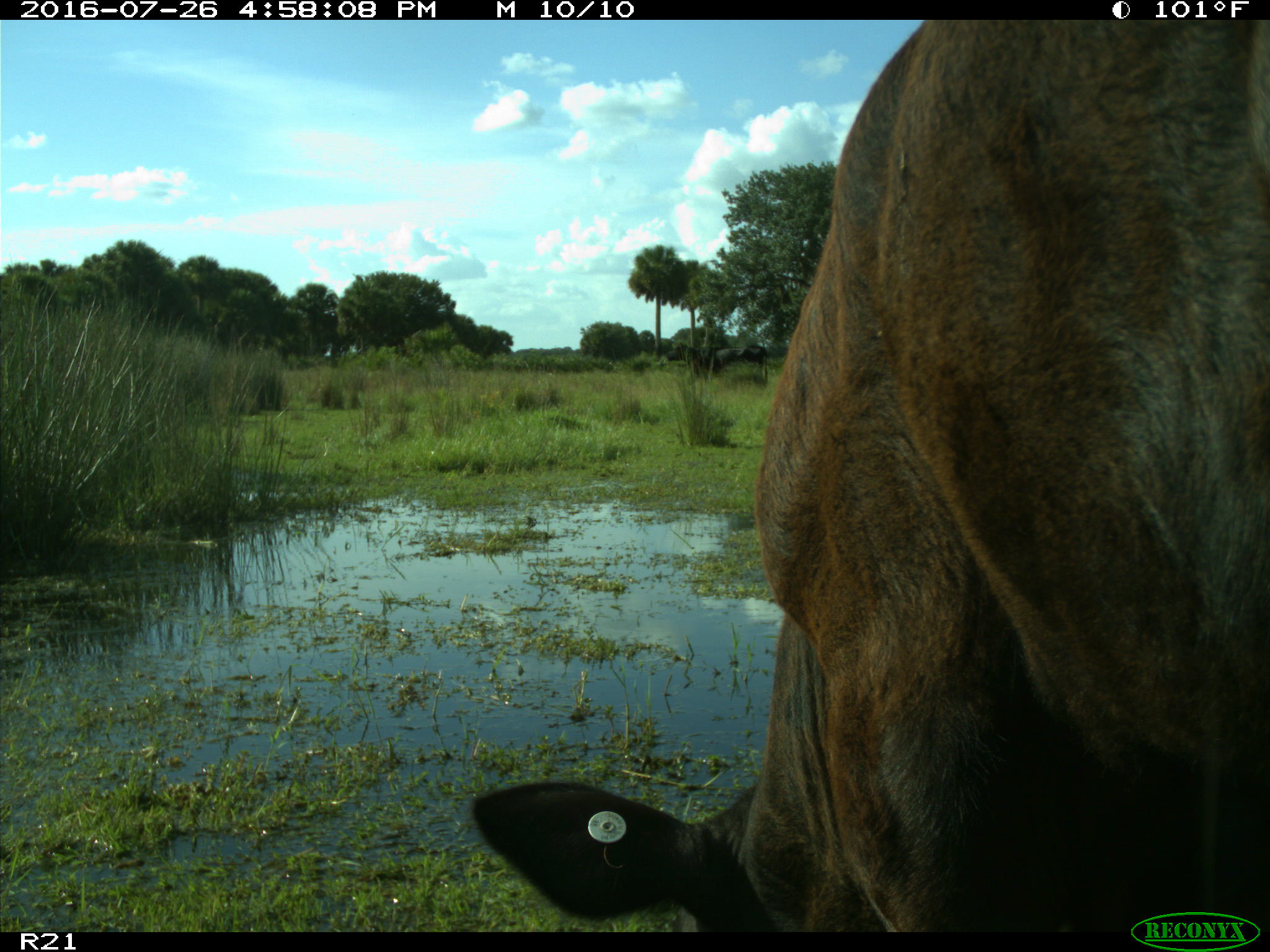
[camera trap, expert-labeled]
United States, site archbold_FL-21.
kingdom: Animalia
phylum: Chordata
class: Mammalia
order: Artiodactyla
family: Bovidae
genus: Bos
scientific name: Bos taurus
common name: domestic cow